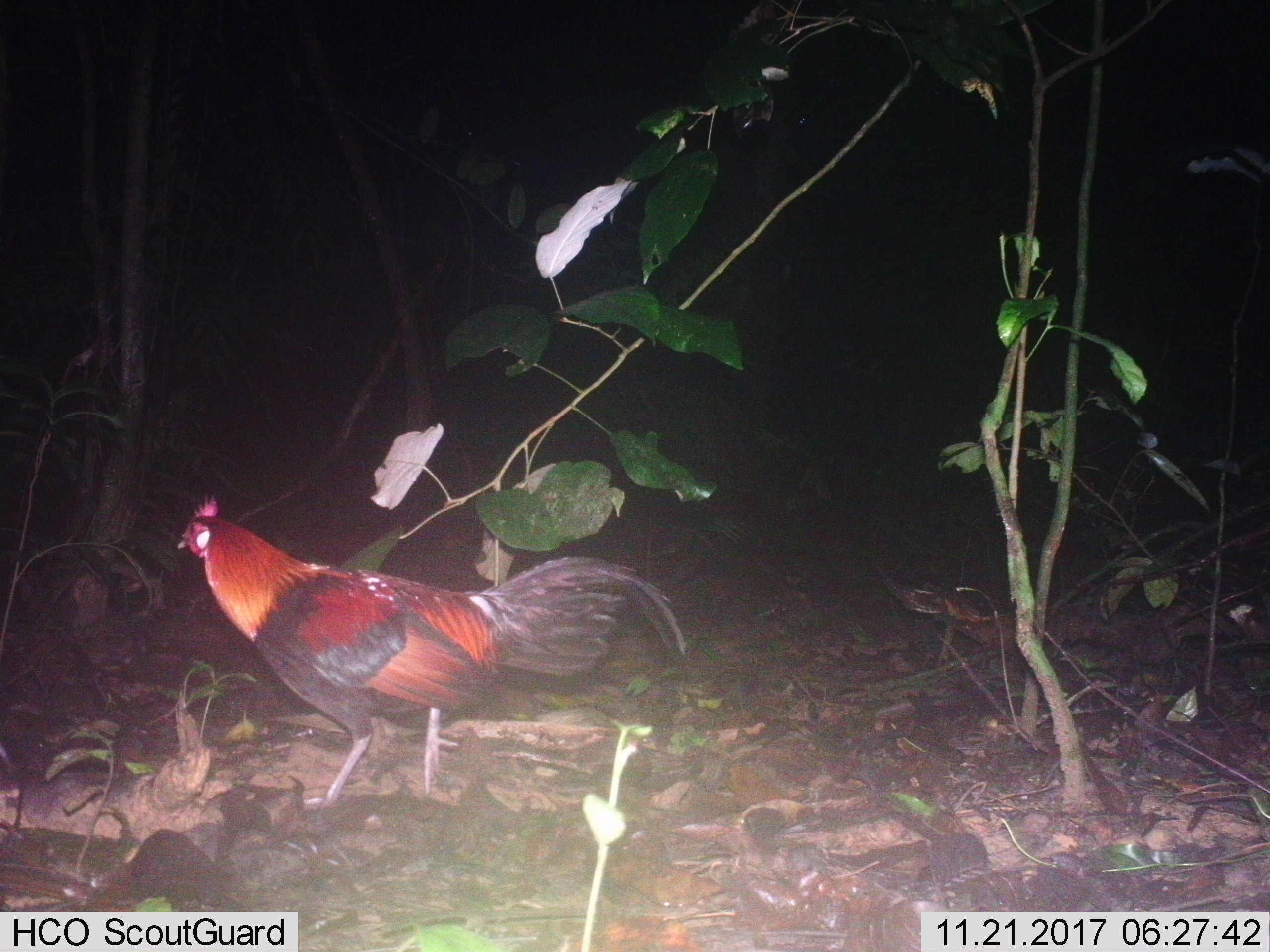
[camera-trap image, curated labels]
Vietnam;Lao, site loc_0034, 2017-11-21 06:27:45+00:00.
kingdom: Animalia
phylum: Chordata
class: Aves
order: Galliformes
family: Phasianidae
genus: Gallus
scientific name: Gallus gallus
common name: red junglefowl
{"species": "red junglefowl (Gallus gallus)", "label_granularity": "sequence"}